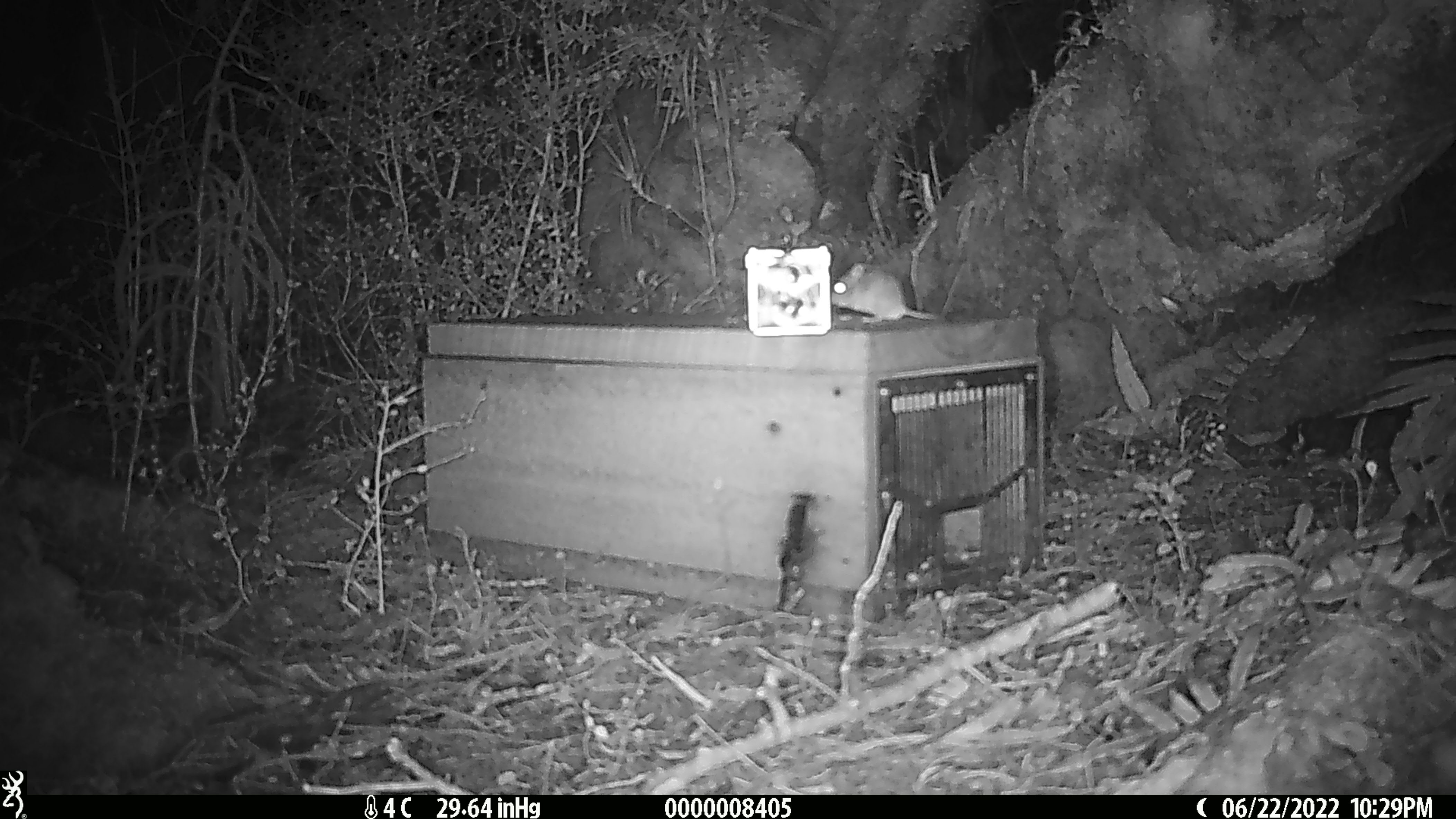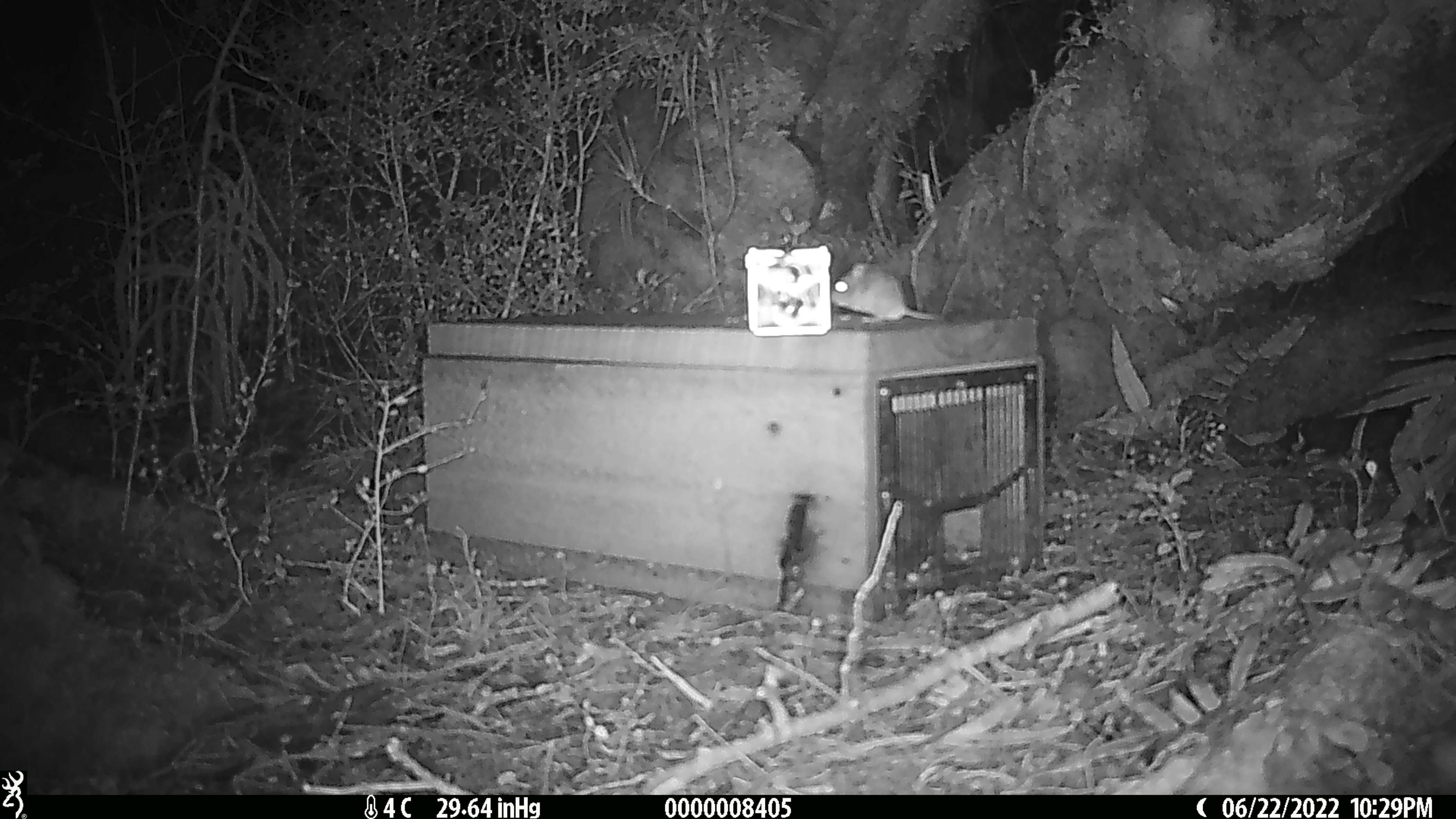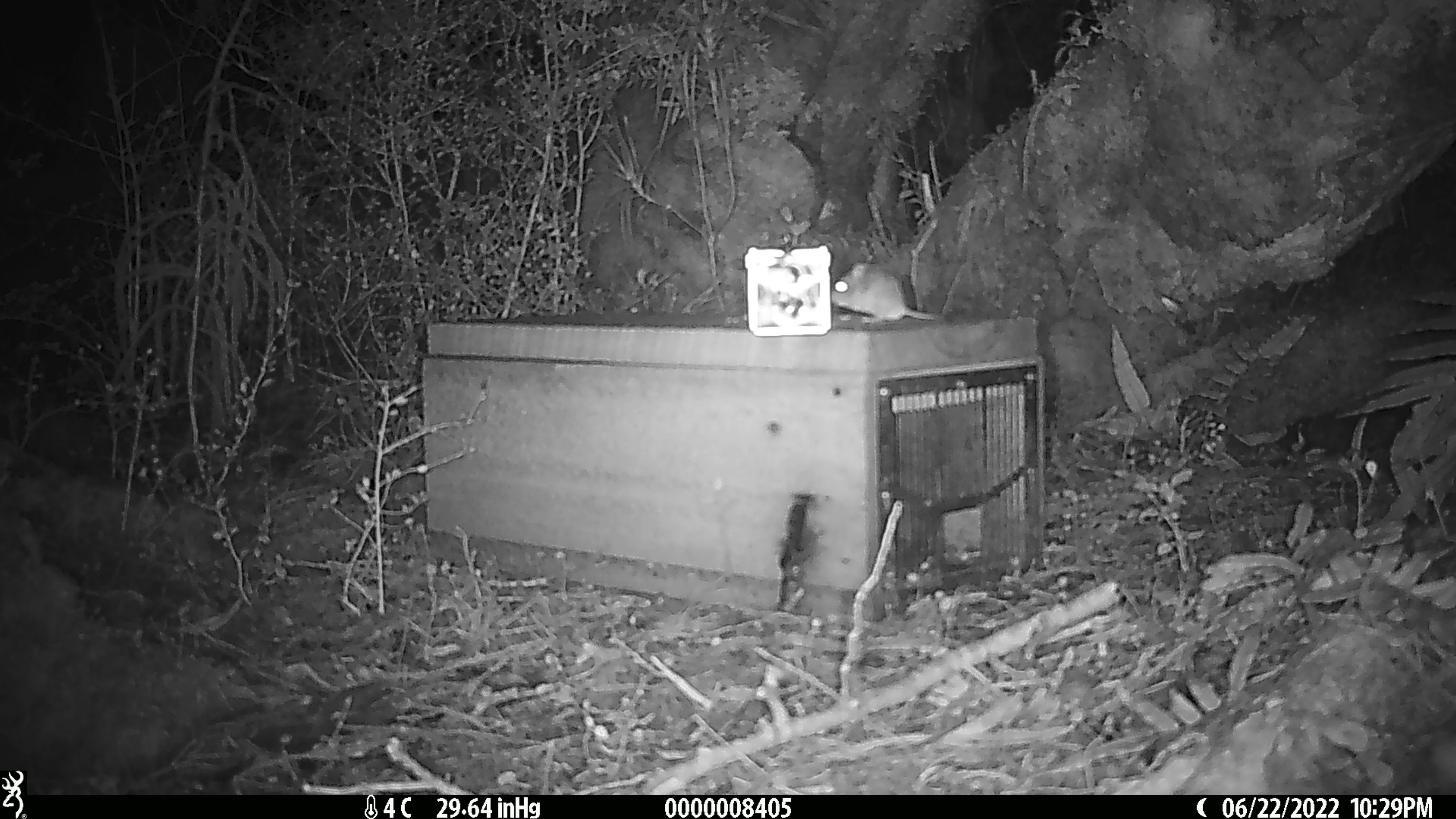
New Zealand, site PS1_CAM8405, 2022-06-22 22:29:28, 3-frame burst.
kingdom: Animalia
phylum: Chordata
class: Mammalia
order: Rodentia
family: Muridae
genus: Mus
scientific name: Mus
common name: mouse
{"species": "mouse (Mus)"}